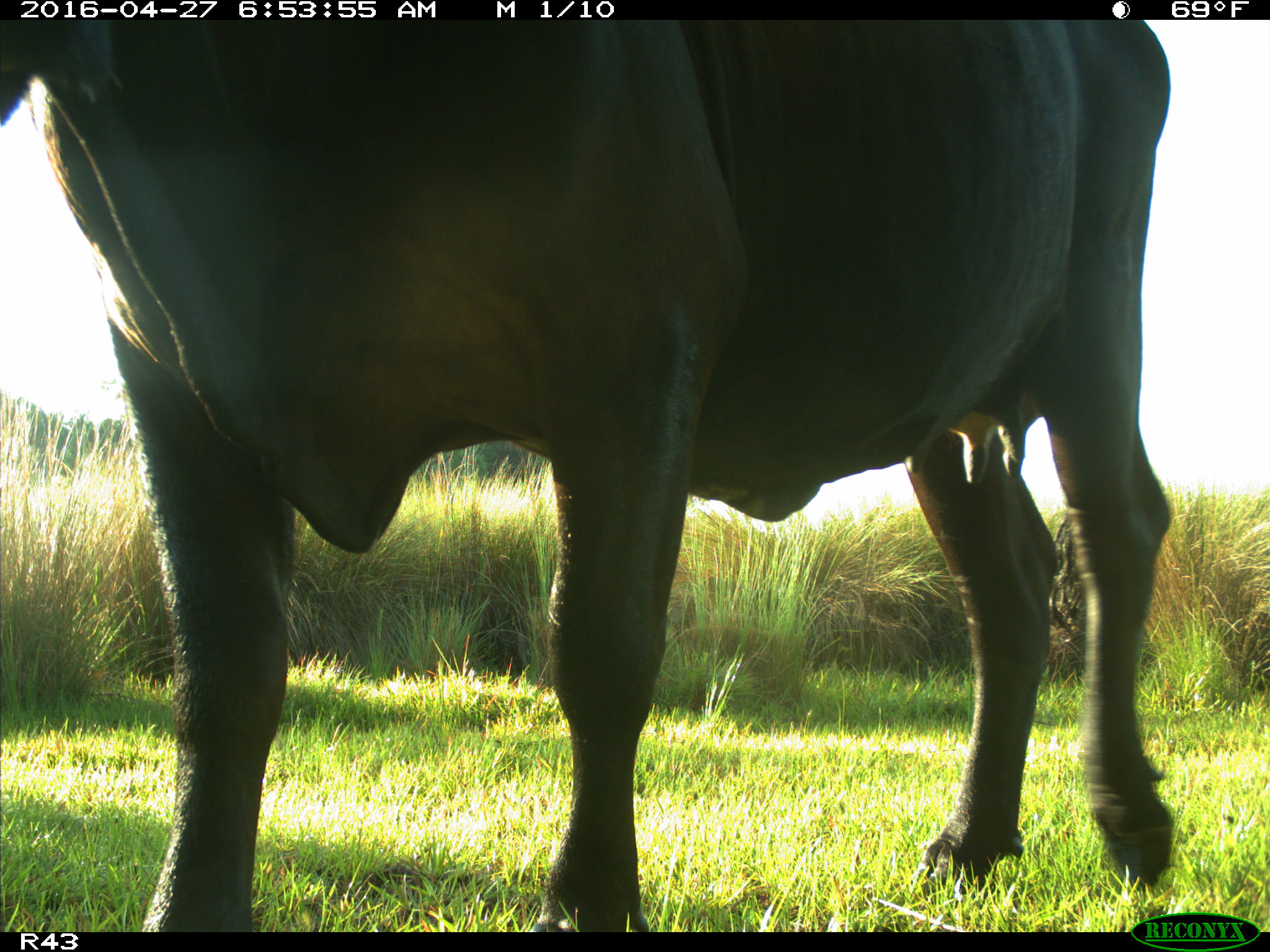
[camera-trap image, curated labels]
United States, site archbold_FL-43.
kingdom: Animalia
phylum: Chordata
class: Mammalia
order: Artiodactyla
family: Bovidae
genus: Bos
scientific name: Bos taurus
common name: domestic cow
Bos taurus (domestic cow).